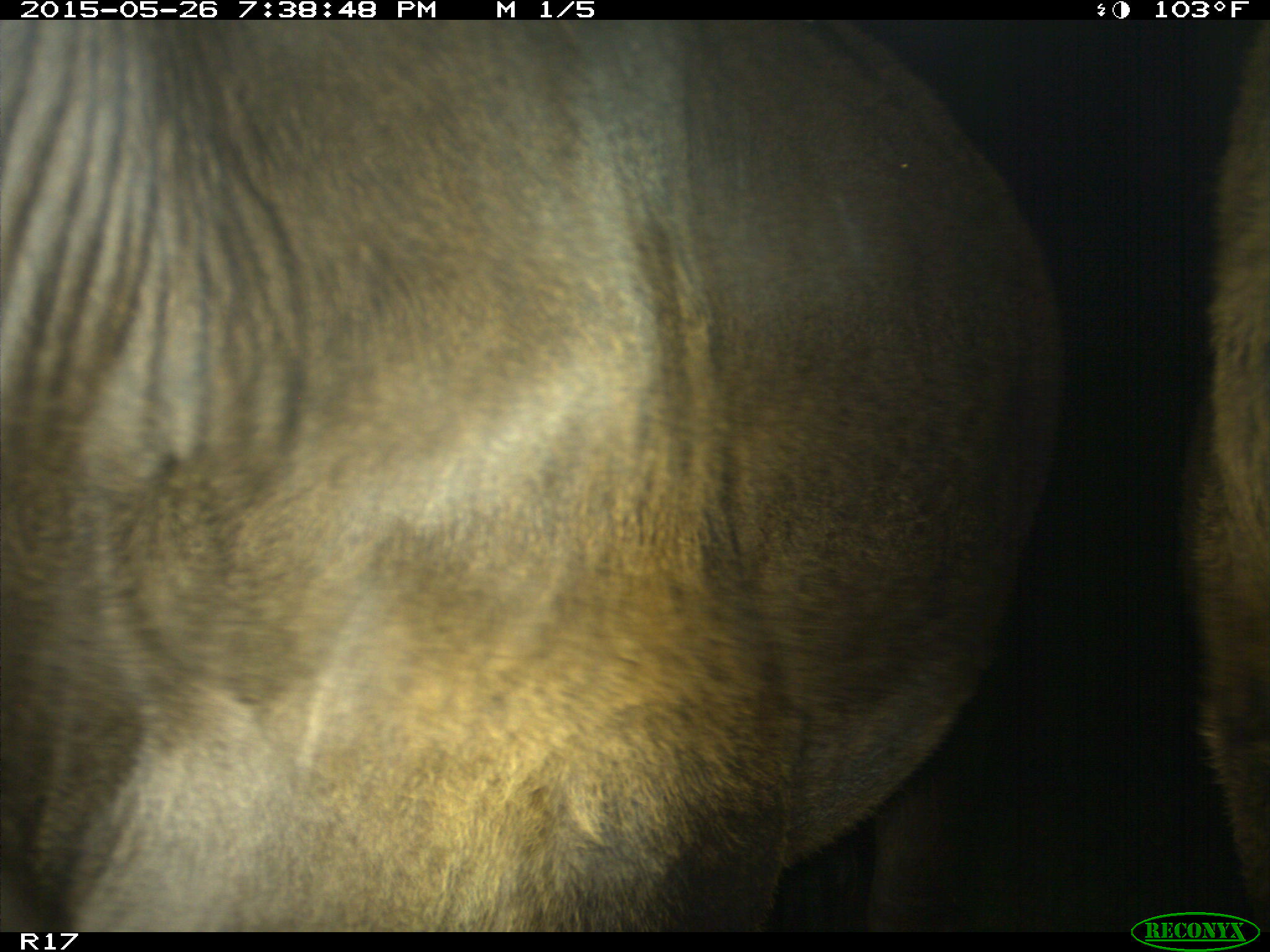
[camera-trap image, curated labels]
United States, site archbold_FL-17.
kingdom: Animalia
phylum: Chordata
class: Mammalia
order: Artiodactyla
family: Bovidae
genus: Bos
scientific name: Bos taurus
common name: domestic cow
Bos taurus (domestic cow).